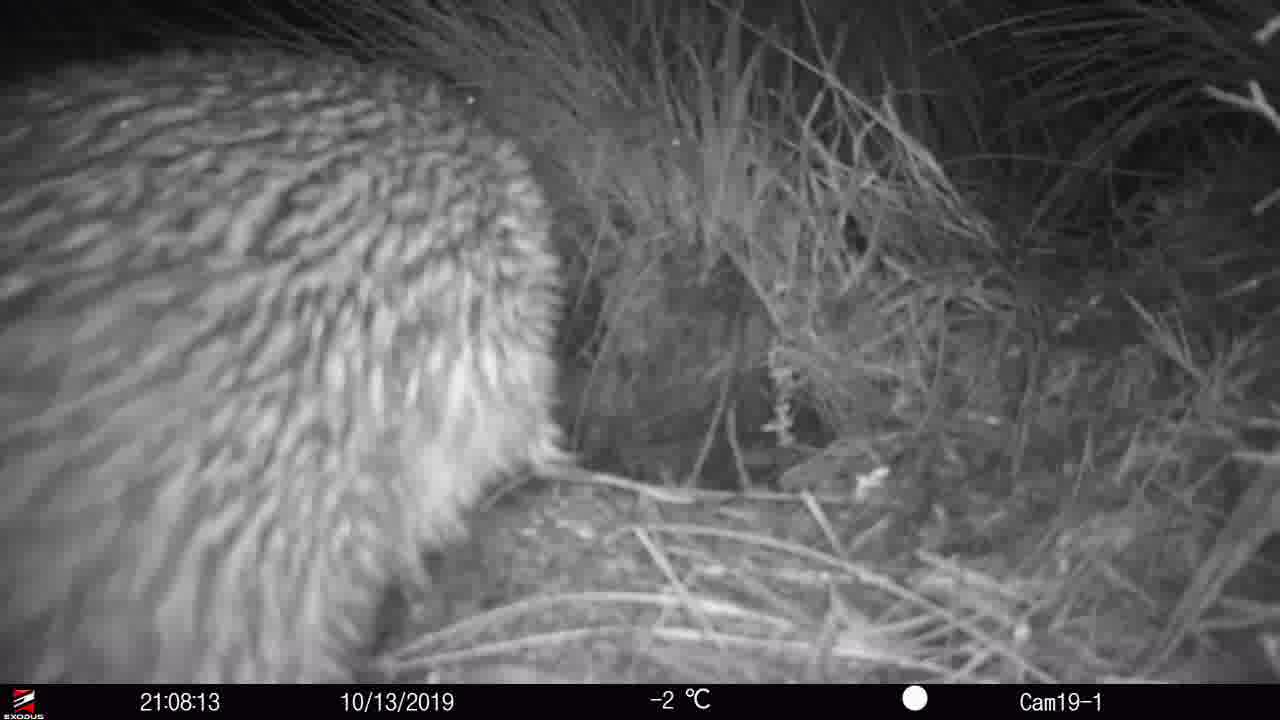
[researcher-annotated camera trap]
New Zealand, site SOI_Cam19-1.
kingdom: Animalia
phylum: Chordata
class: Aves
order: Apterygiformes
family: Apterygidae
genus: Apteryx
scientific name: Apteryx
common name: kiwi